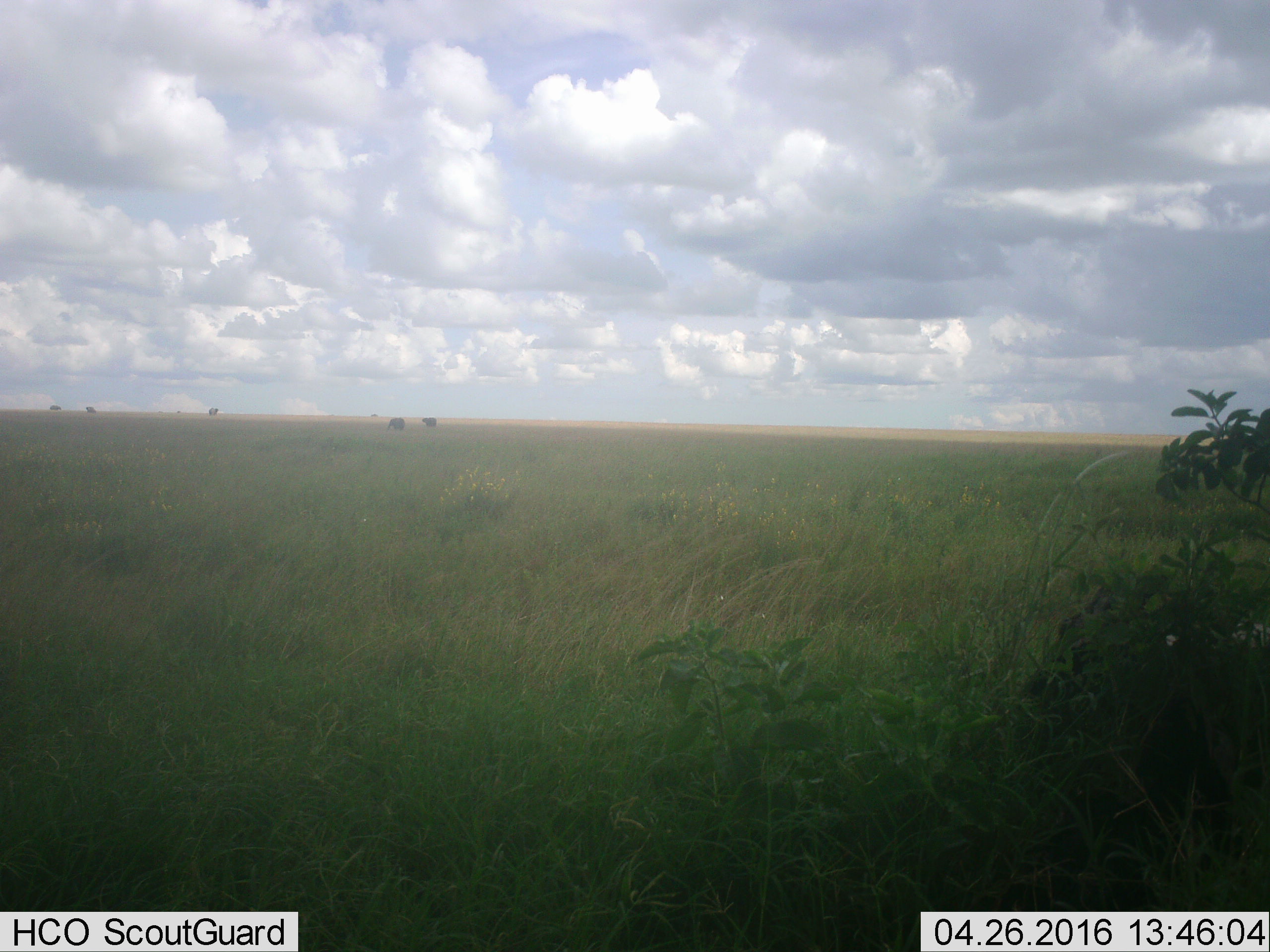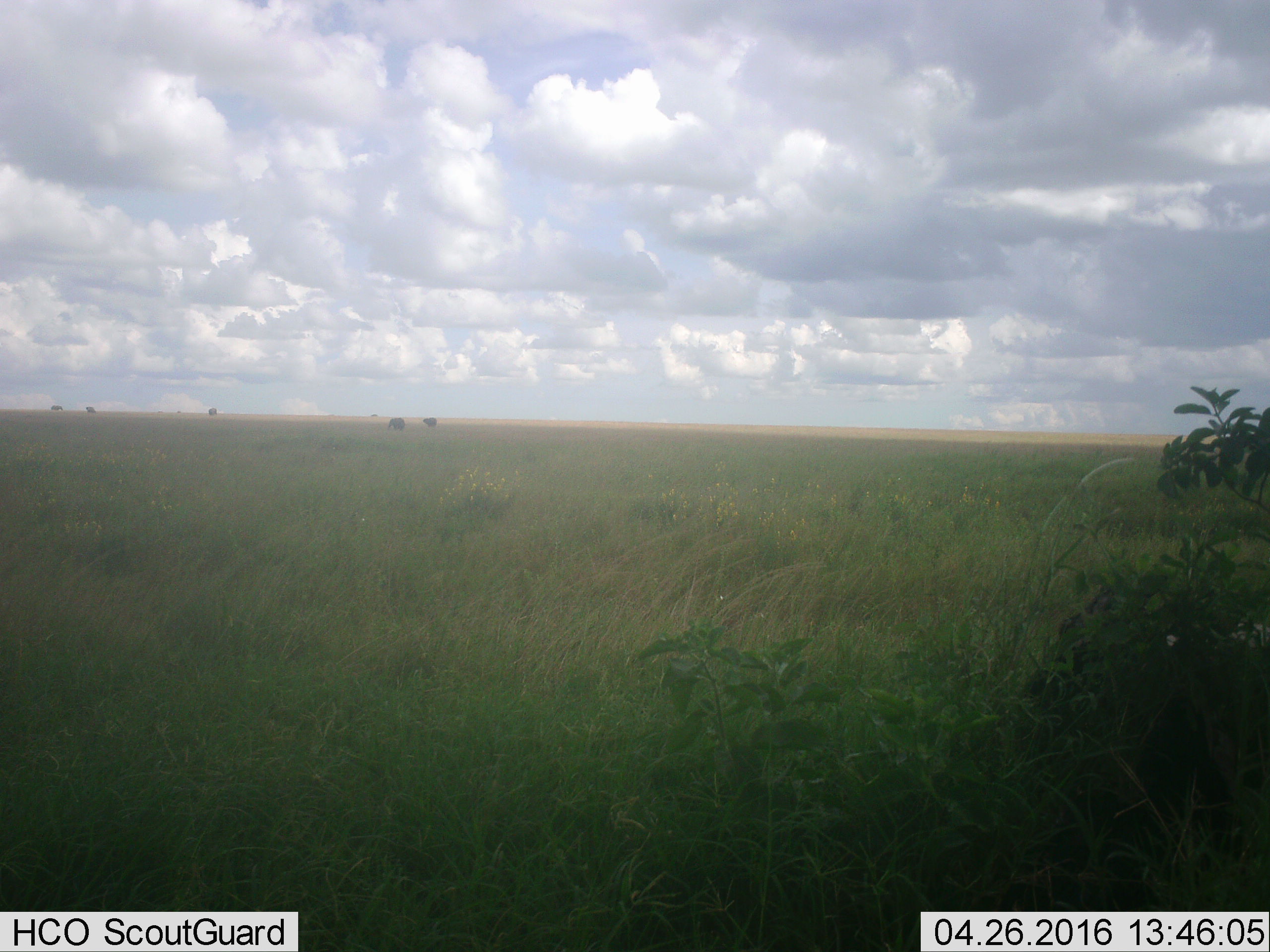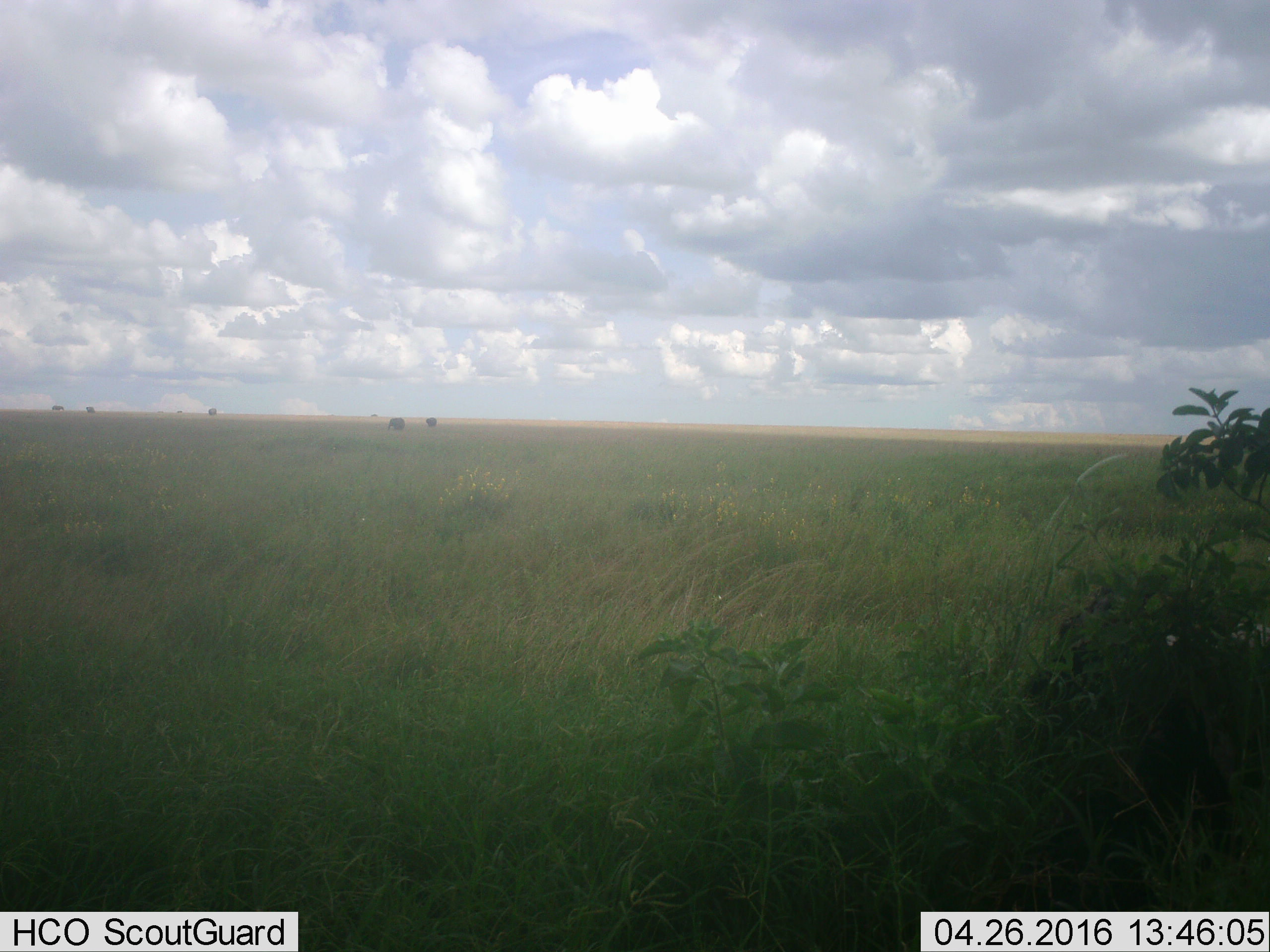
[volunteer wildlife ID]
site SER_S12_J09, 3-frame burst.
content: unidentified animal